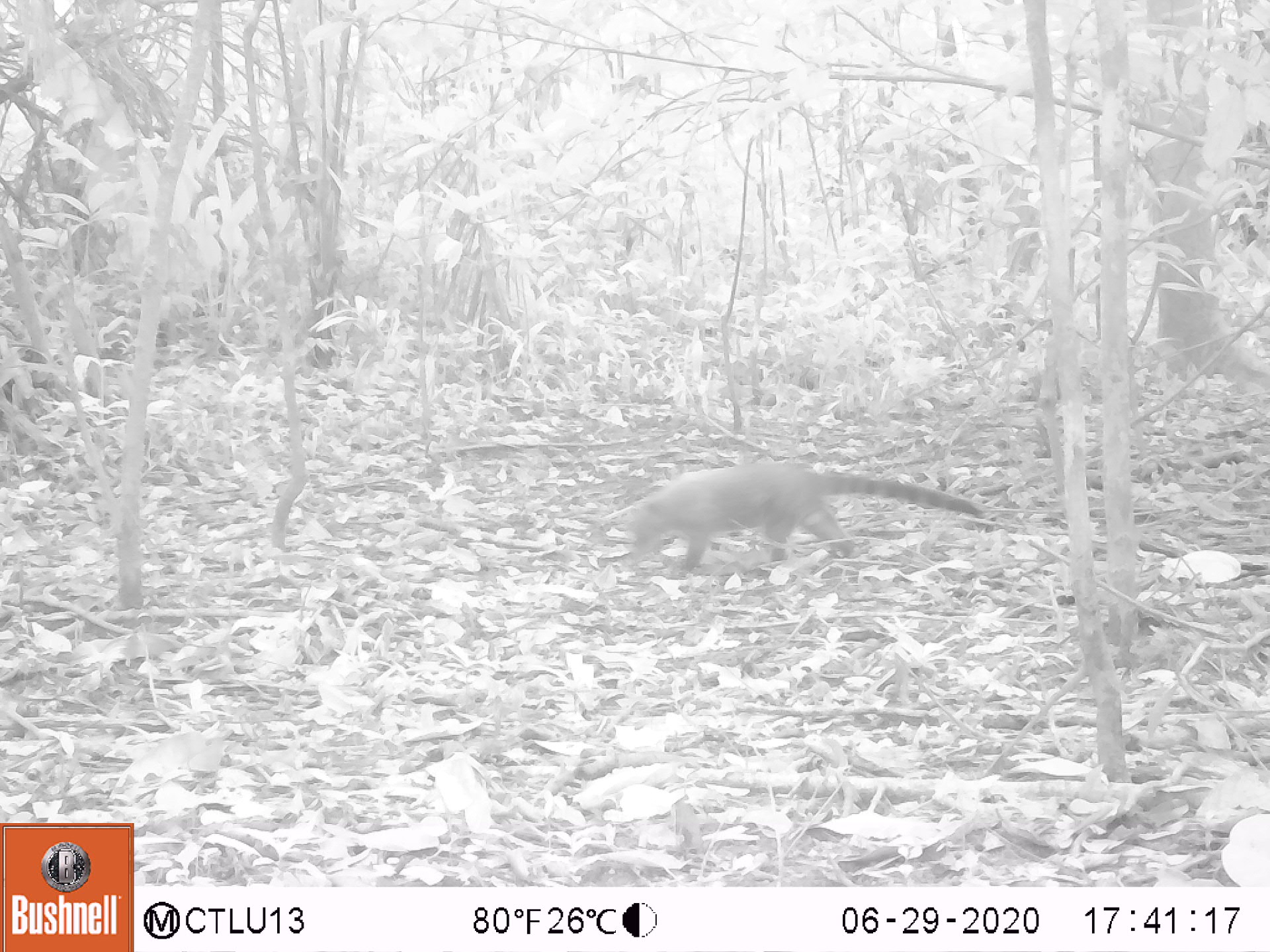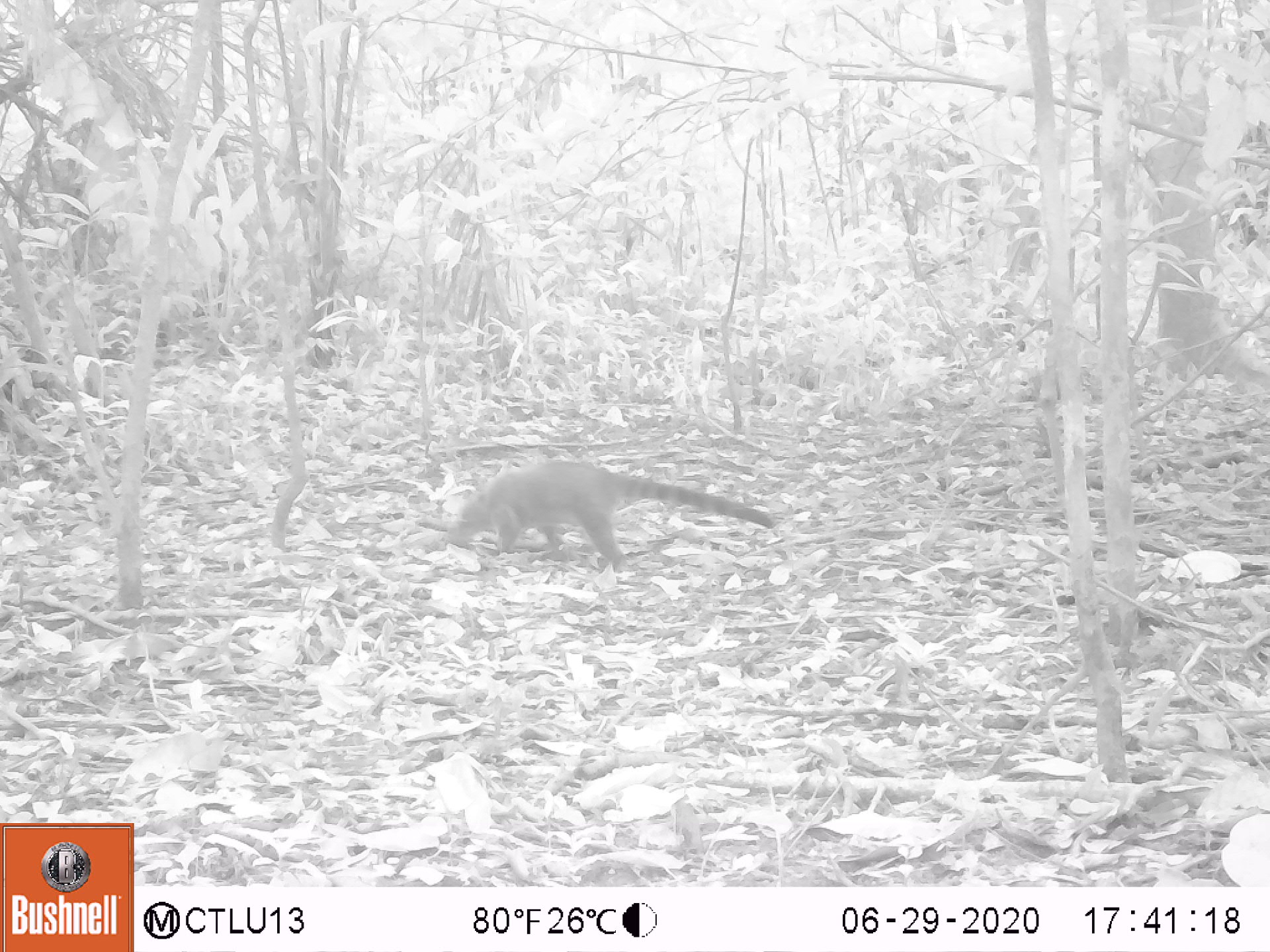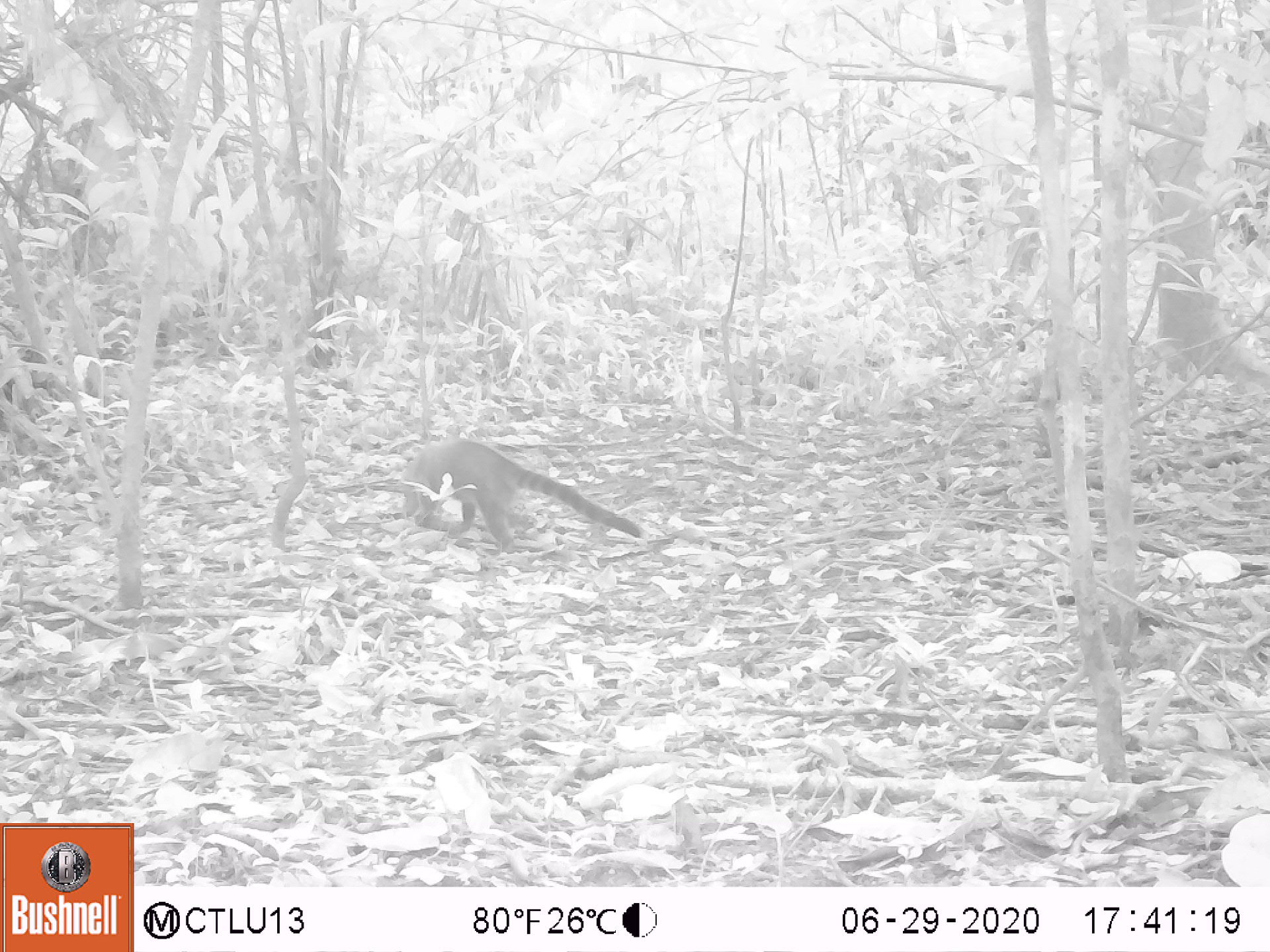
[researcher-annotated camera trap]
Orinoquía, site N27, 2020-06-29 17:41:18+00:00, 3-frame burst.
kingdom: Animalia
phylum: Chordata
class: Mammalia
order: Carnivora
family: Procyonidae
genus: Nasua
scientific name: Nasua nasua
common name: south american coati